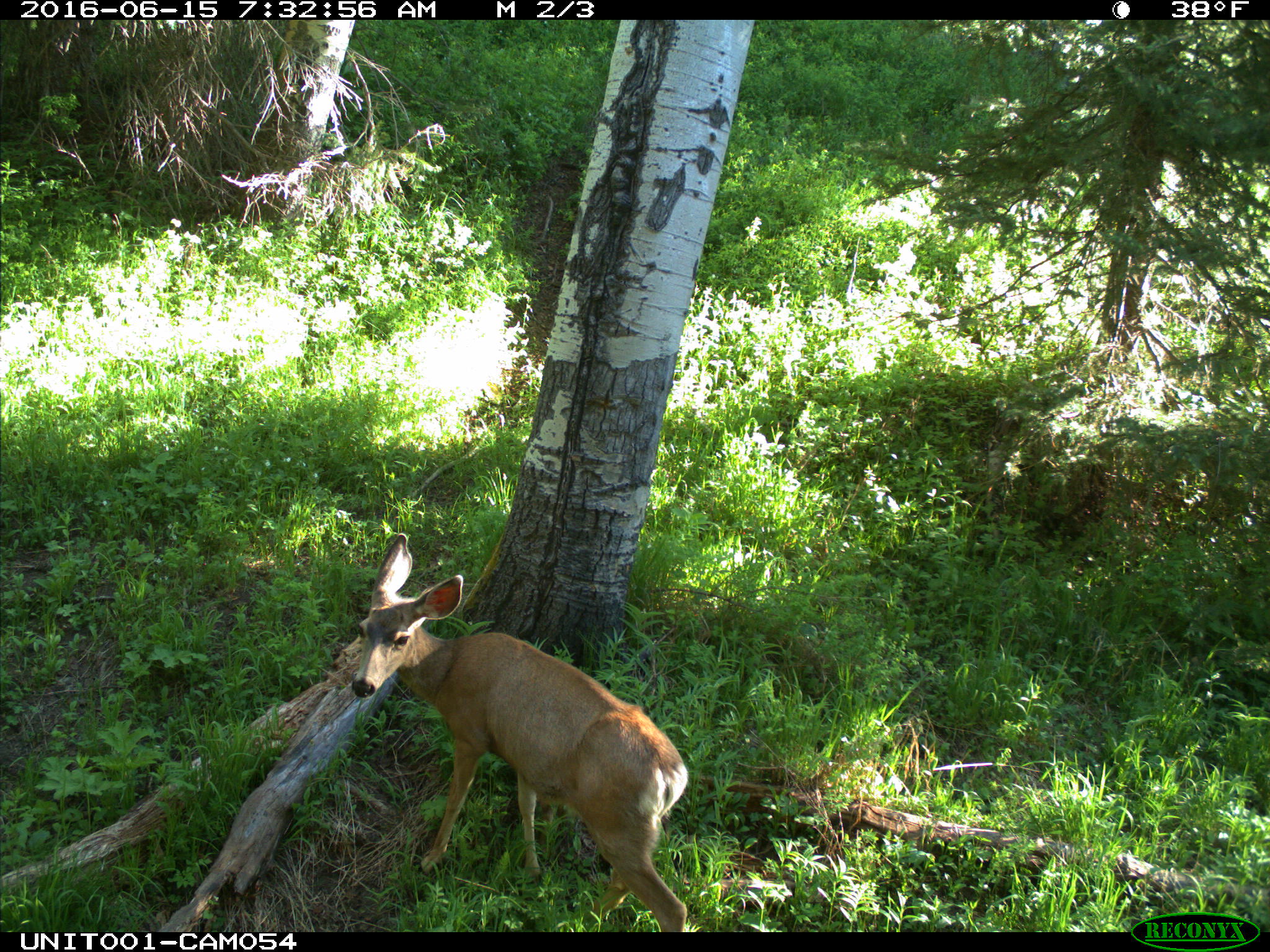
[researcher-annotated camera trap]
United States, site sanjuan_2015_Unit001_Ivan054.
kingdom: Animalia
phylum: Chordata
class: Mammalia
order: Artiodactyla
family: Cervidae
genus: Odocoileus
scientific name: Odocoileus hemionus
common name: mule deer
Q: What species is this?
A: Odocoileus hemionus (mule deer).